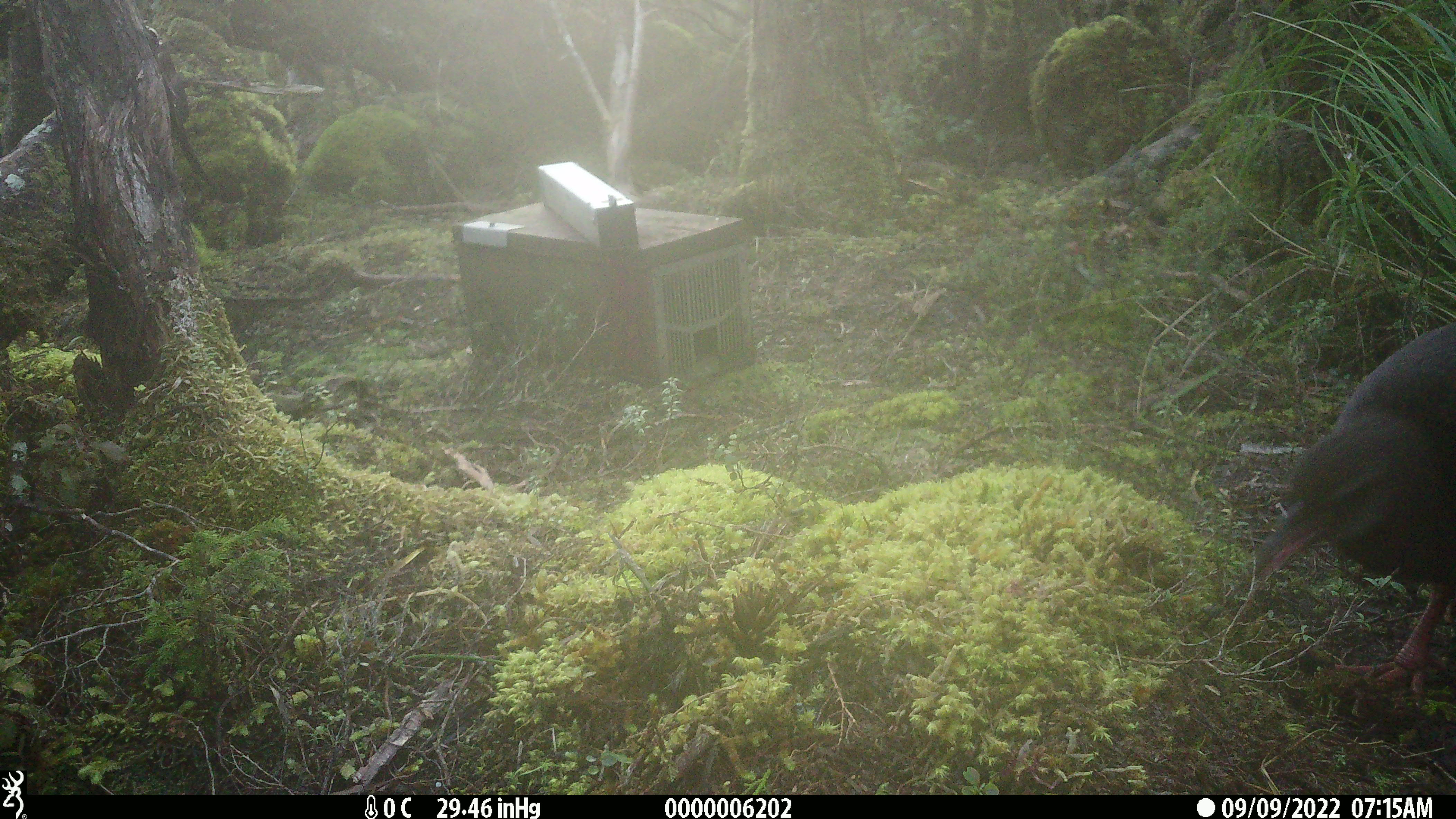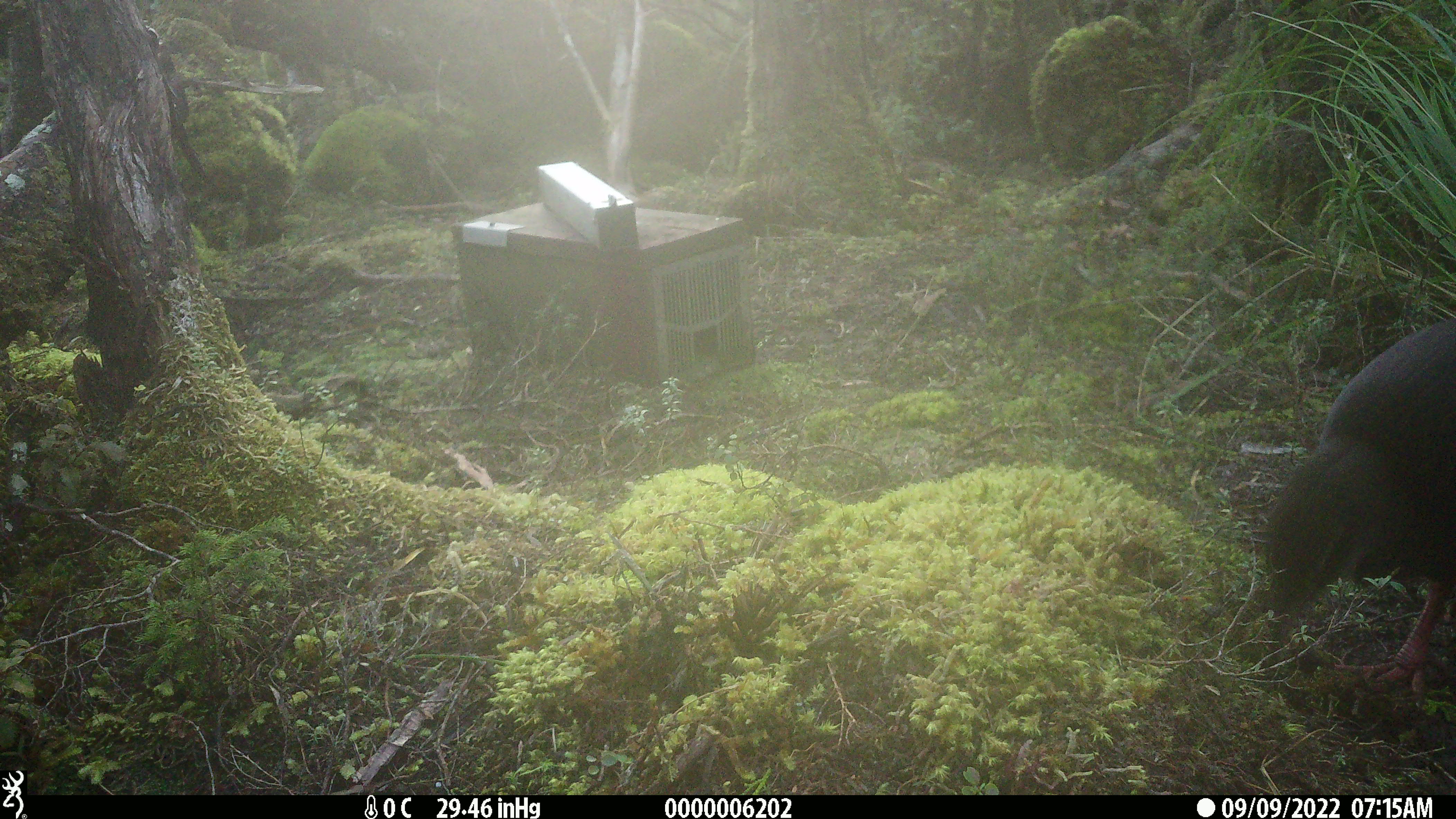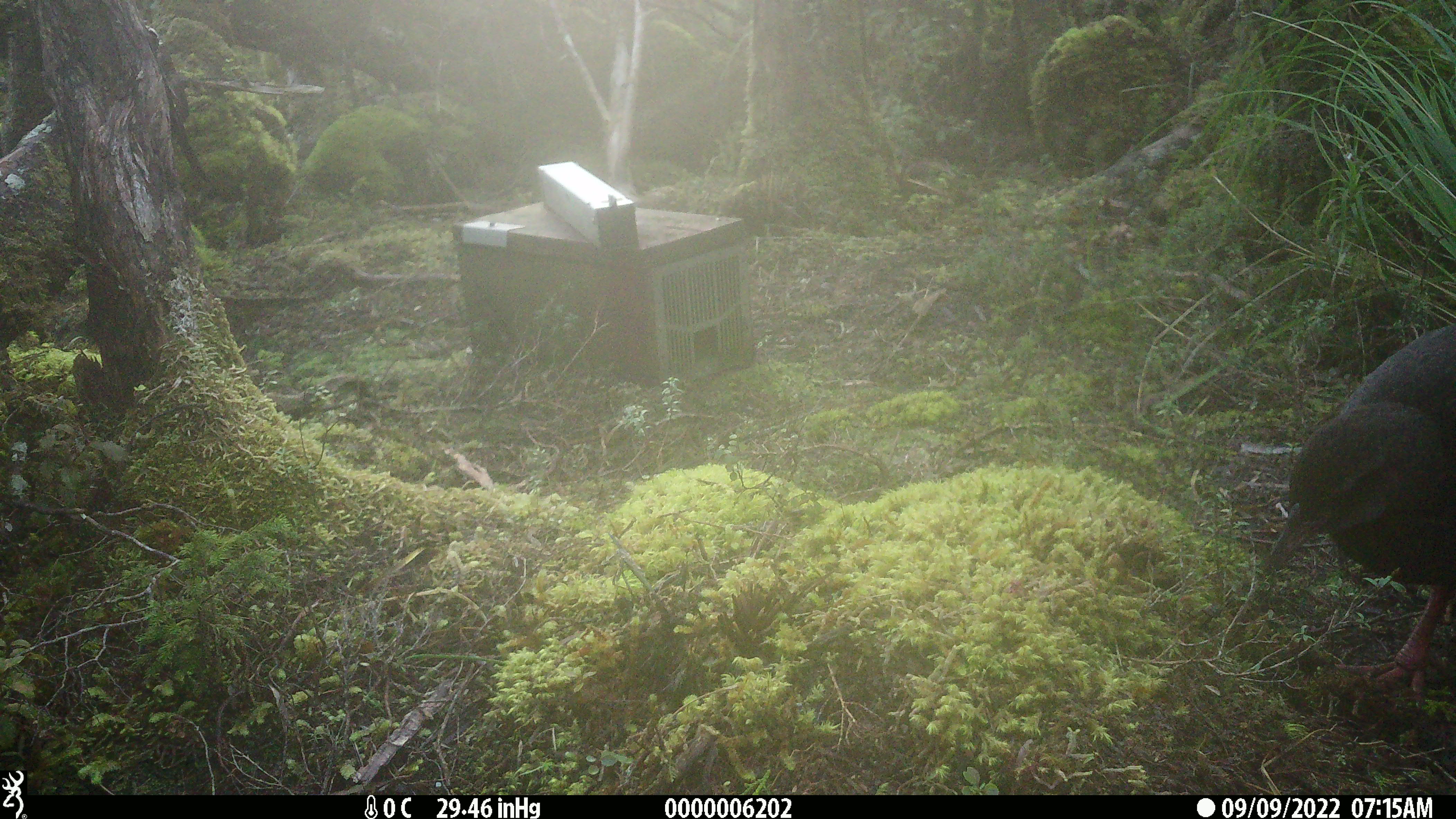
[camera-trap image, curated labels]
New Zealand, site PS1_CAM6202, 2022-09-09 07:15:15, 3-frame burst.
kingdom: Animalia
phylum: Chordata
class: Aves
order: Gruiformes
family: Rallidae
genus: Gallirallus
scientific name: Gallirallus australis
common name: weka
Weka (Gallirallus australis).